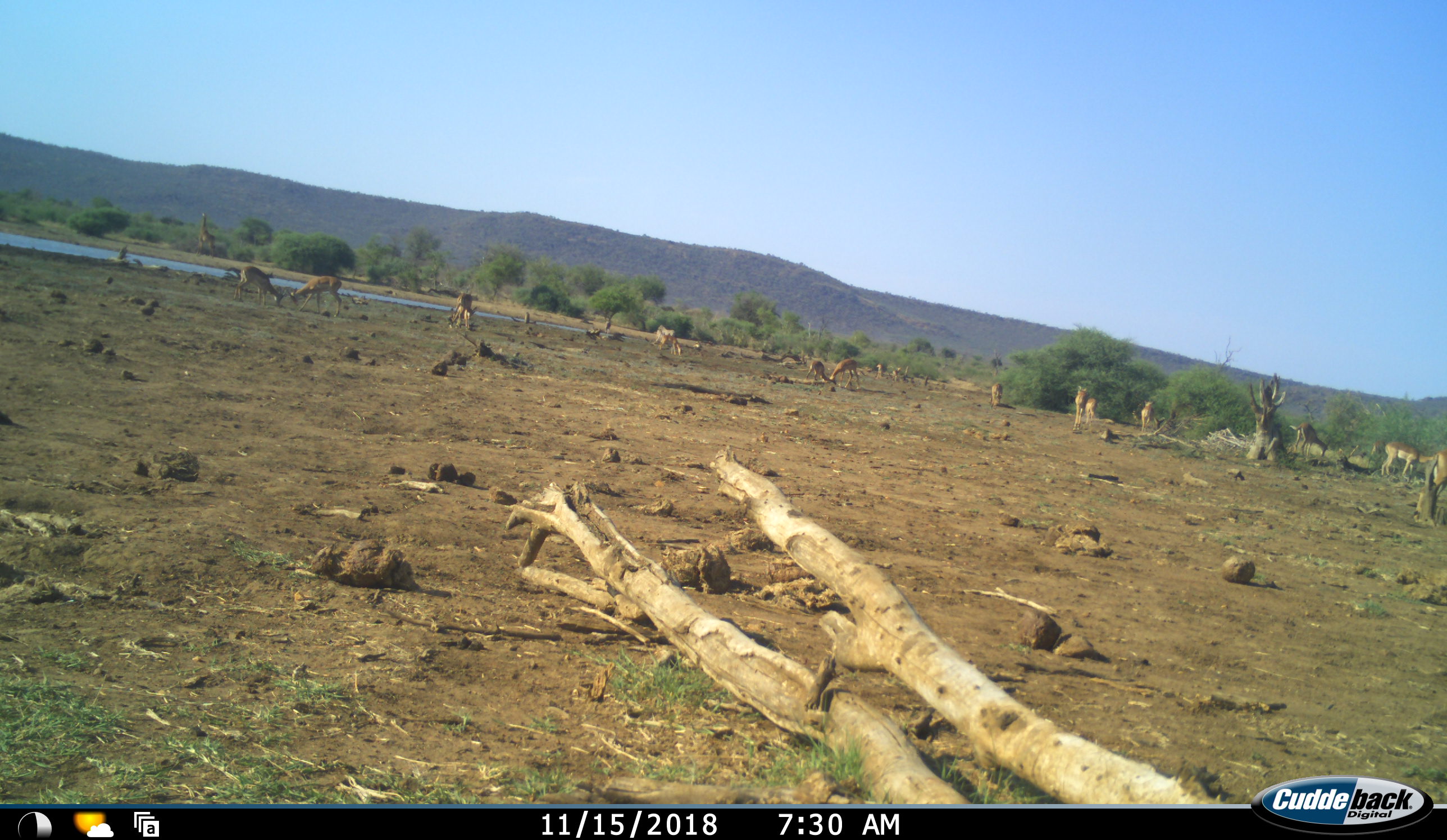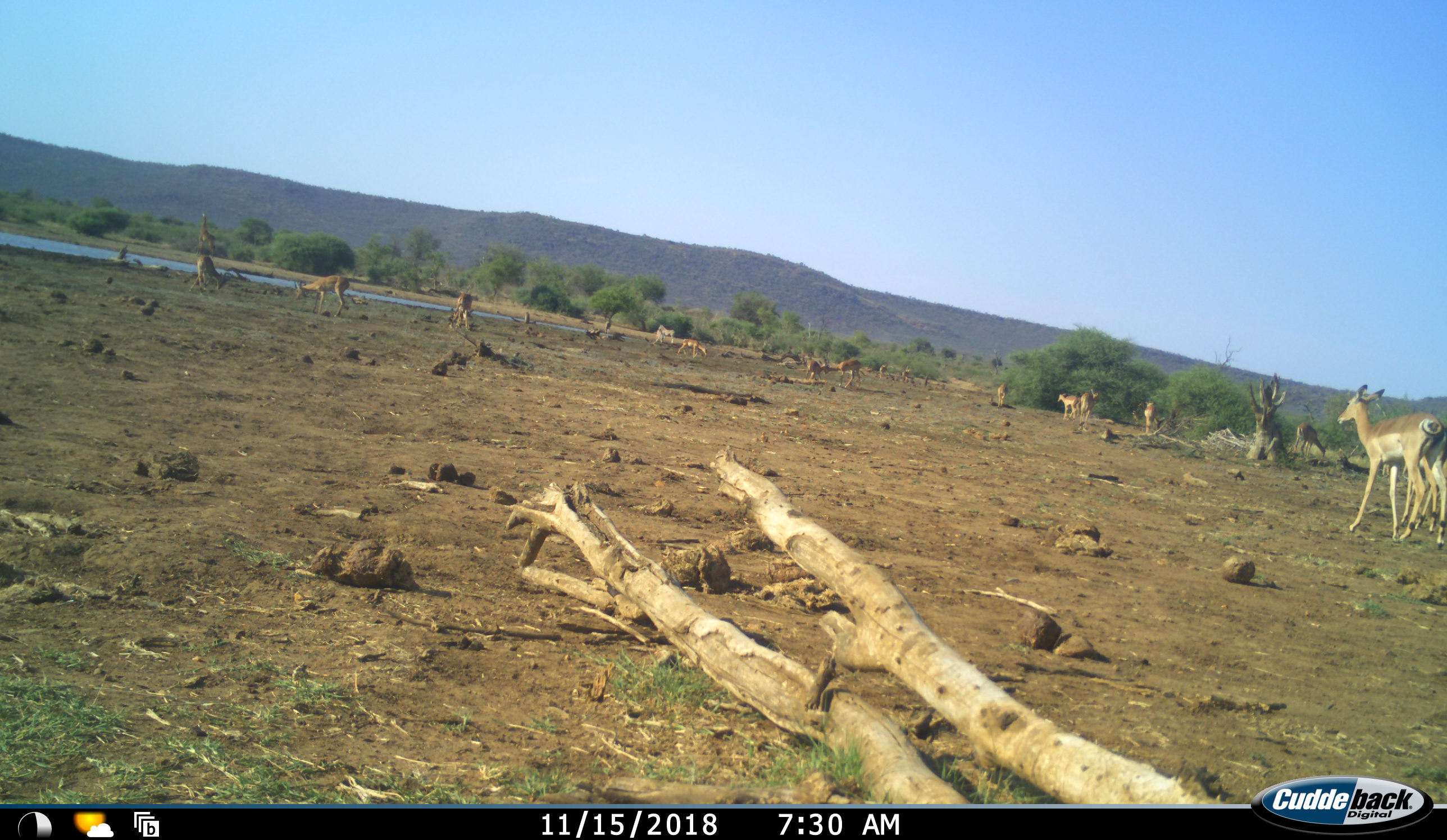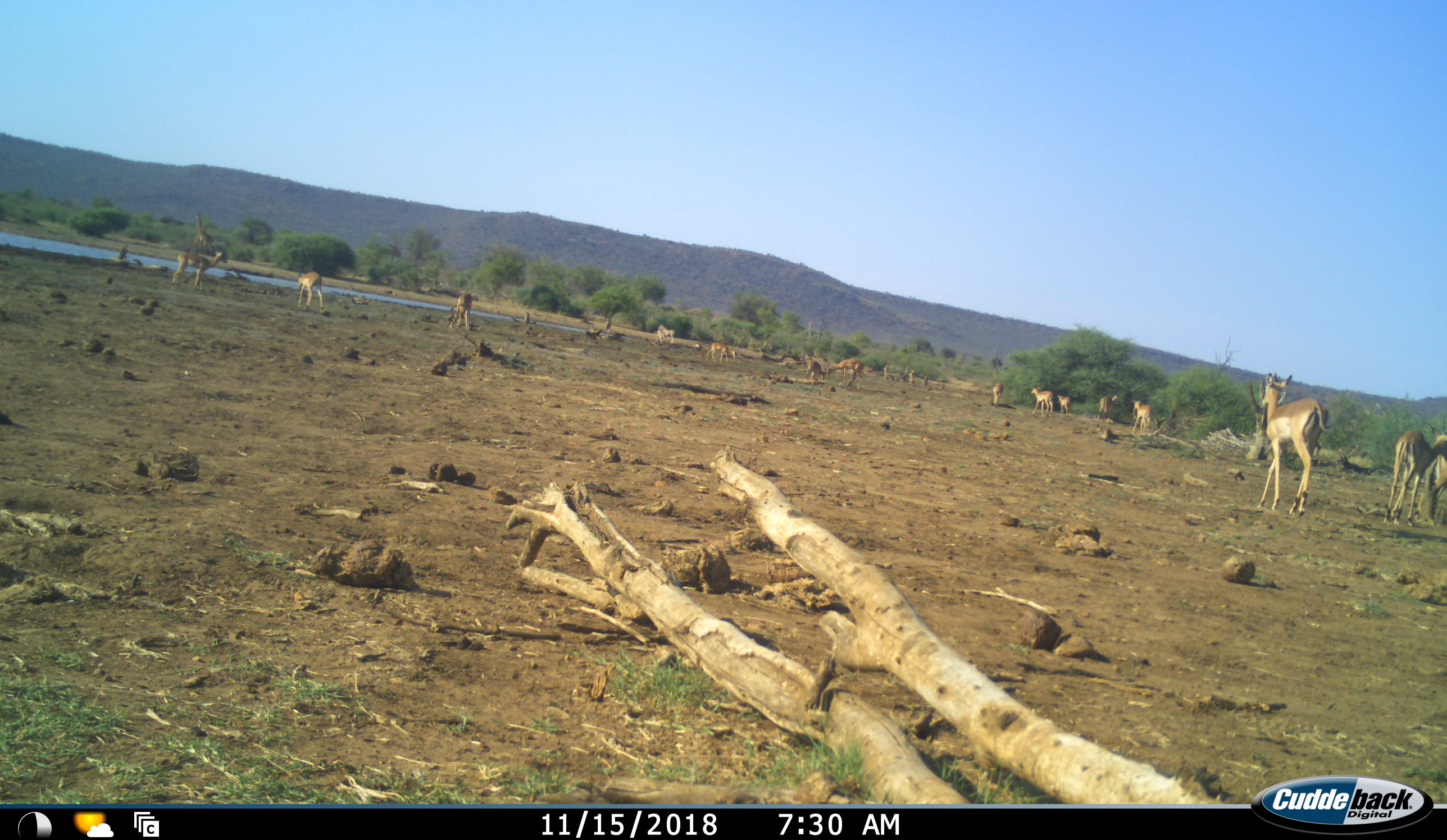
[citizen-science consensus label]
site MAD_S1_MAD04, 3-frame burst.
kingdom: Animalia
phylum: Chordata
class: Mammalia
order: Artiodactyla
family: Bovidae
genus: Aepyceros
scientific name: Aepyceros melampus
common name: impala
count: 11-50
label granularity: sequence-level